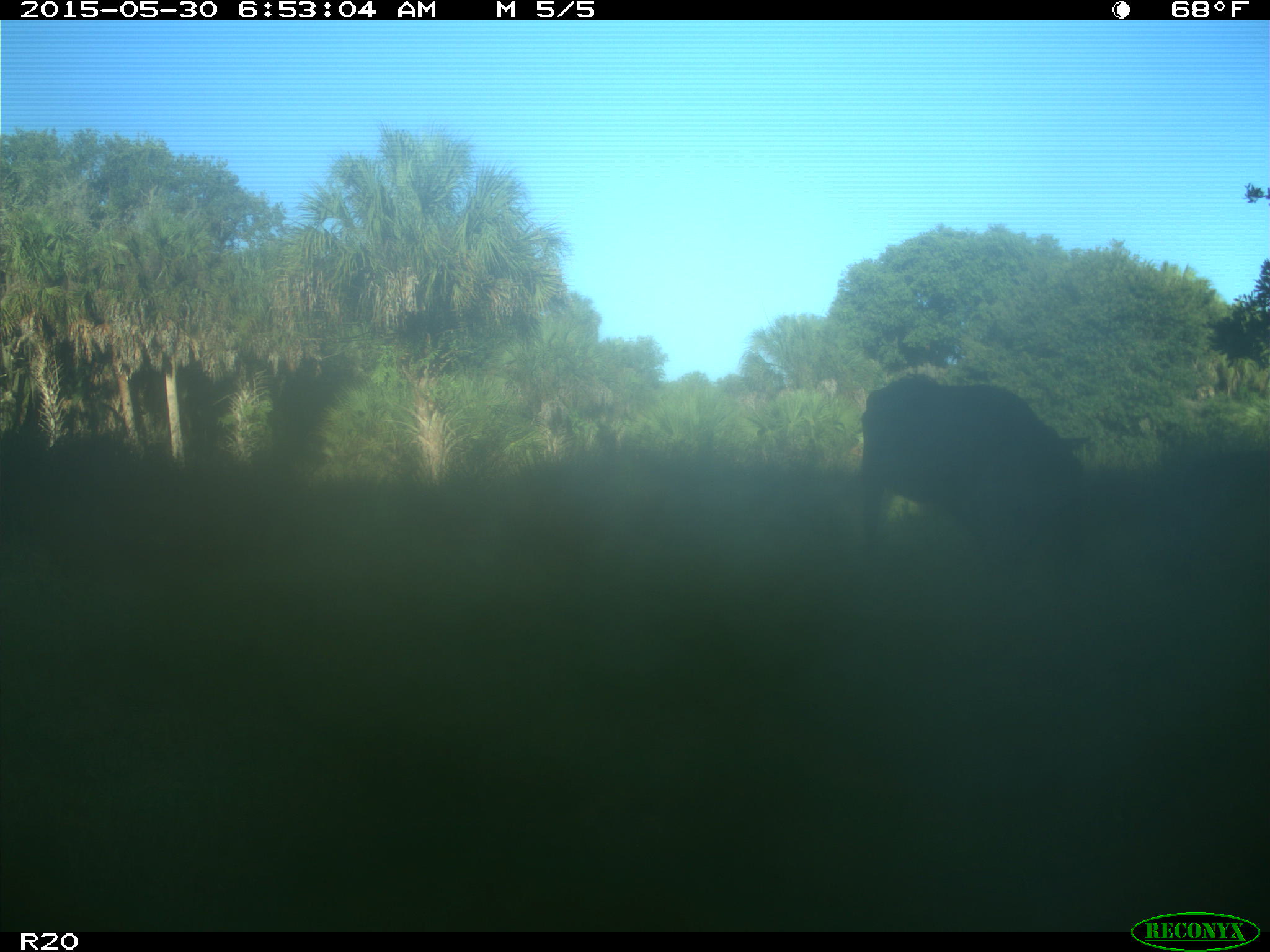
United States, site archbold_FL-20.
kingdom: Animalia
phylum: Chordata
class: Mammalia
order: Artiodactyla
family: Bovidae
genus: Bos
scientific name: Bos taurus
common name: domestic cow